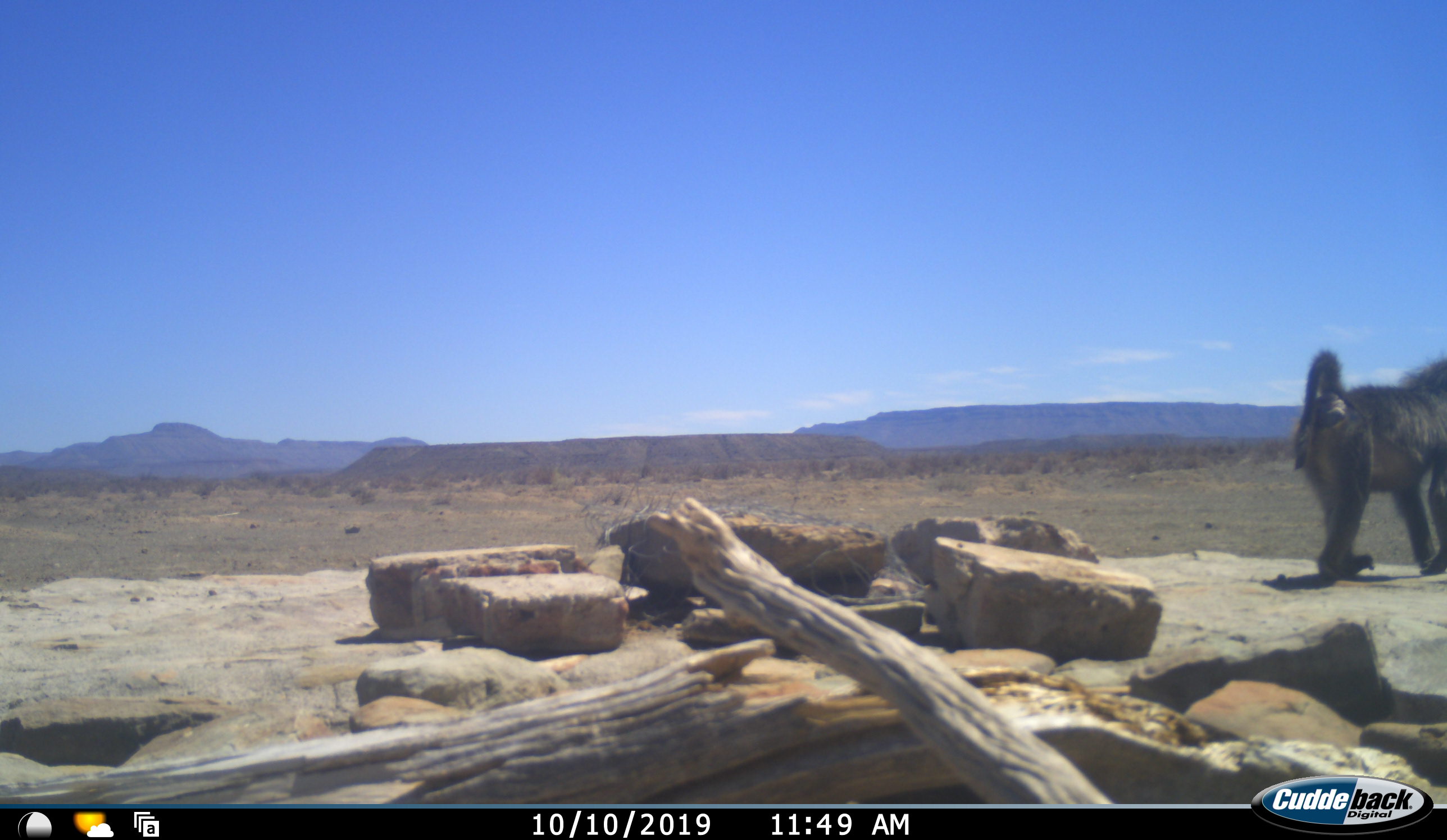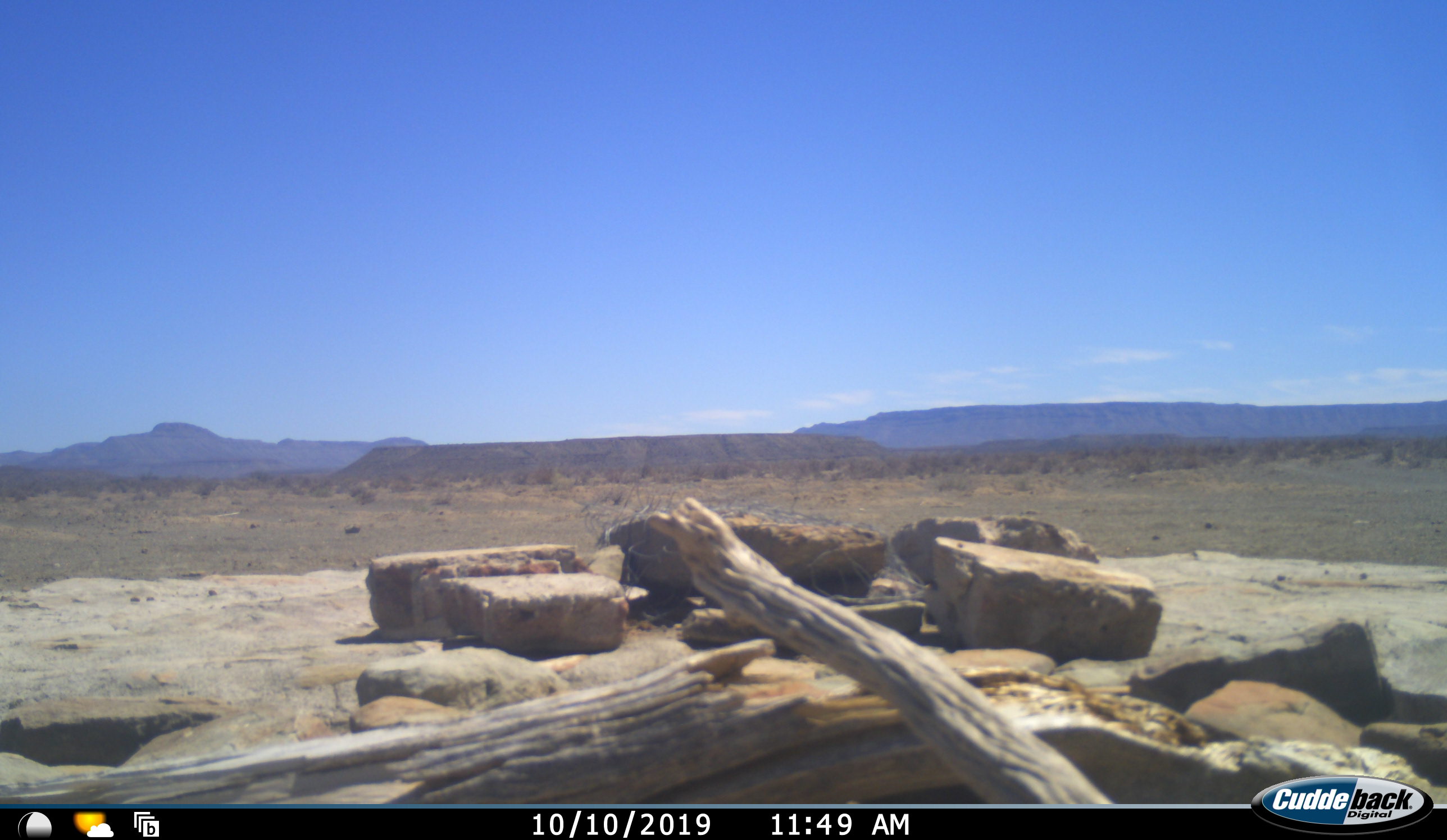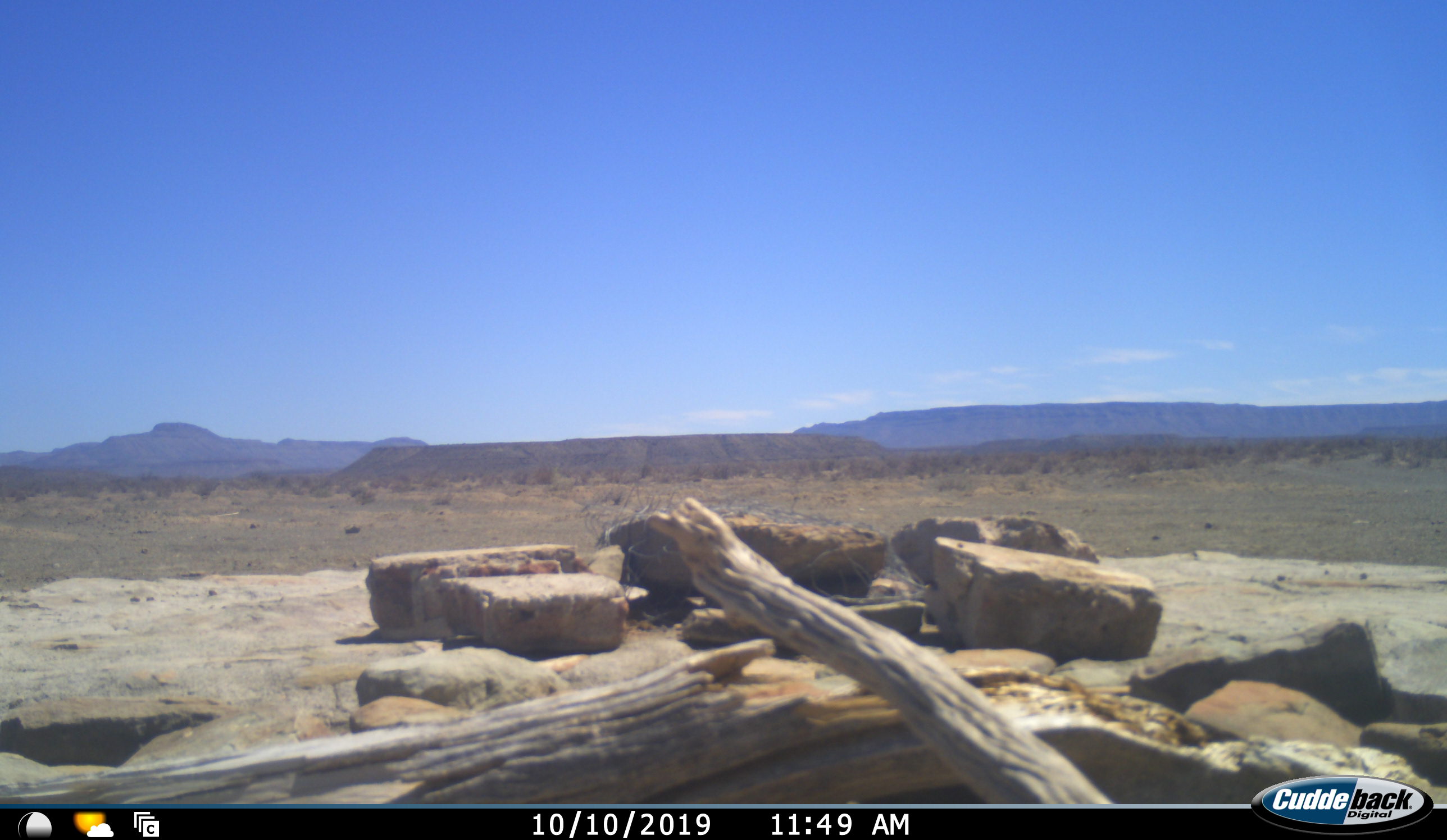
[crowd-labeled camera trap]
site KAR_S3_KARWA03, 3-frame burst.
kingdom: Animalia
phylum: Chordata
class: Mammalia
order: Primates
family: Cercopithecidae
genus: Papio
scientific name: Papio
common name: baboon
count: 1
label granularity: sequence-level